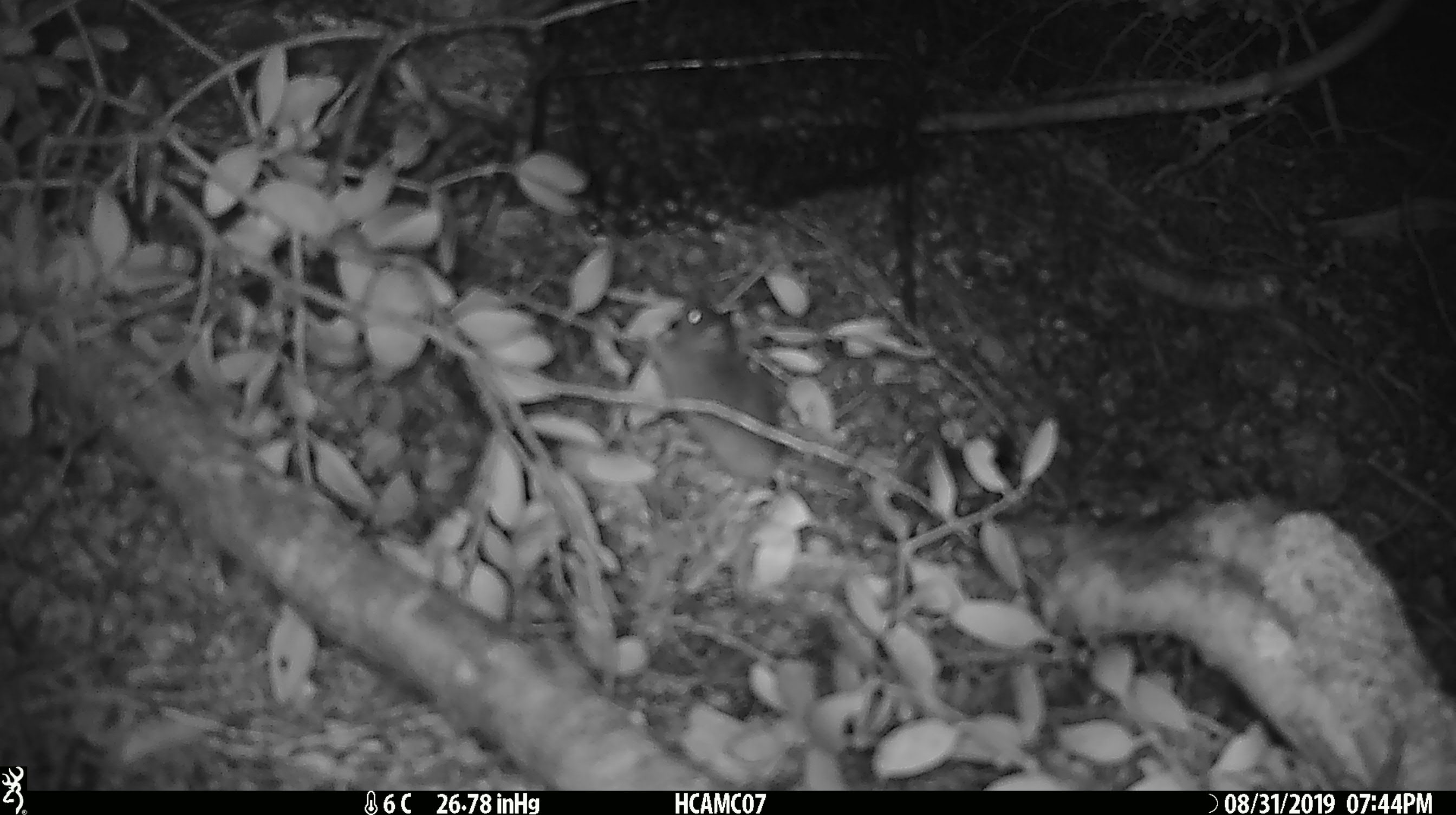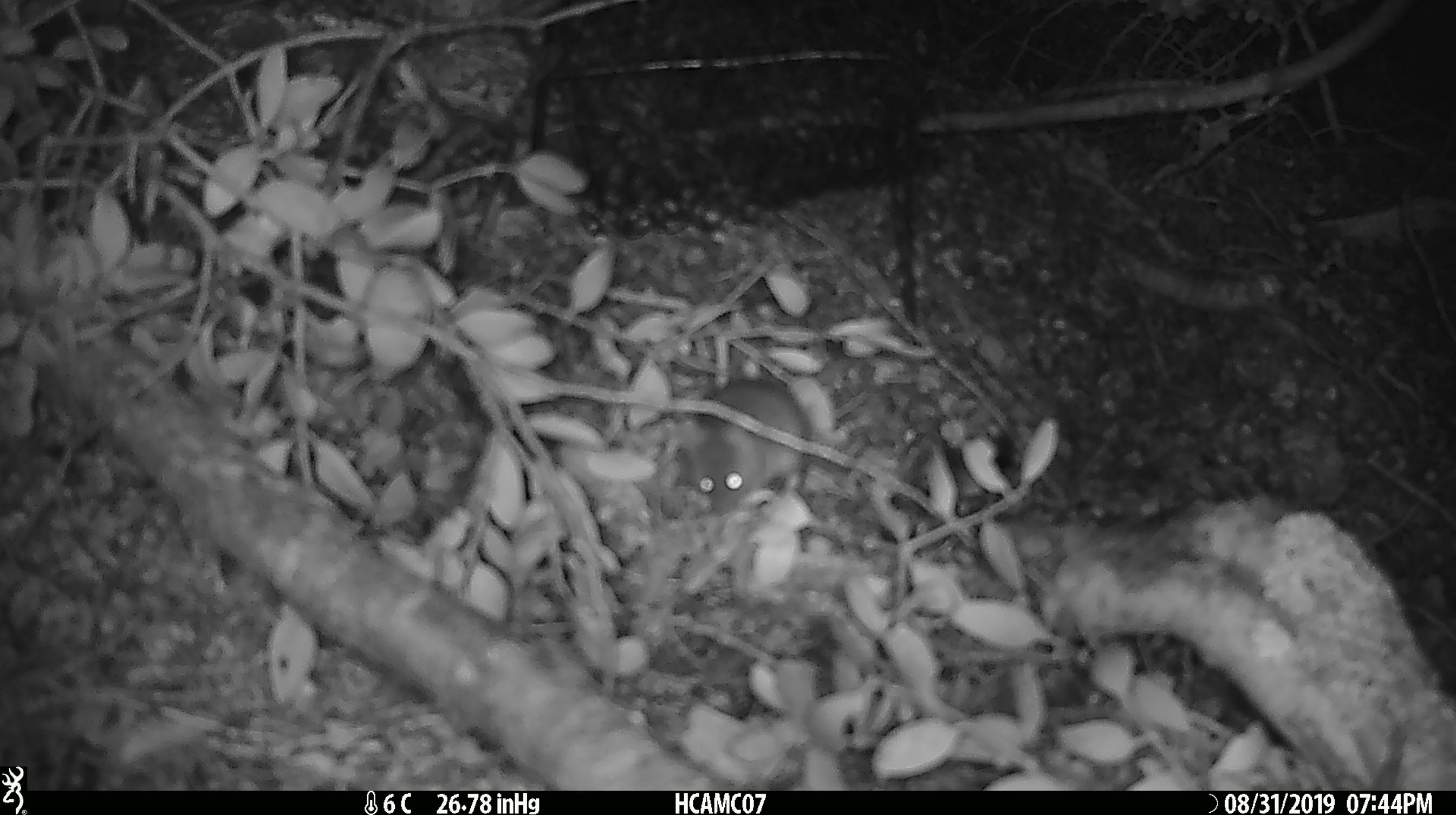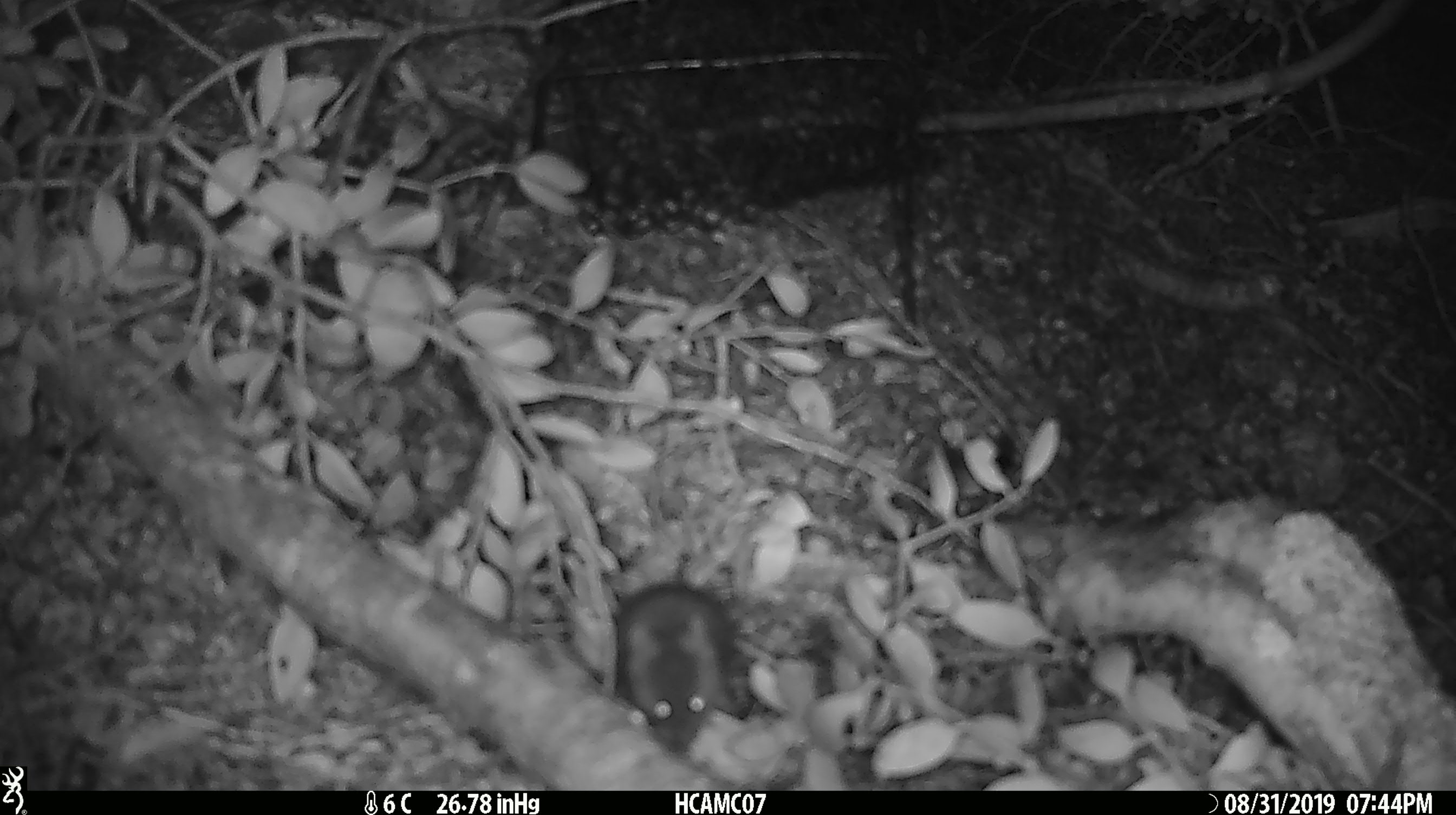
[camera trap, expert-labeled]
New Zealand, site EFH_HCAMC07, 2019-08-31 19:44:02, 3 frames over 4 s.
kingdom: Animalia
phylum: Chordata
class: Mammalia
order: Rodentia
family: Muridae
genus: Mus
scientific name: Mus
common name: mouse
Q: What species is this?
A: Mouse (Mus).